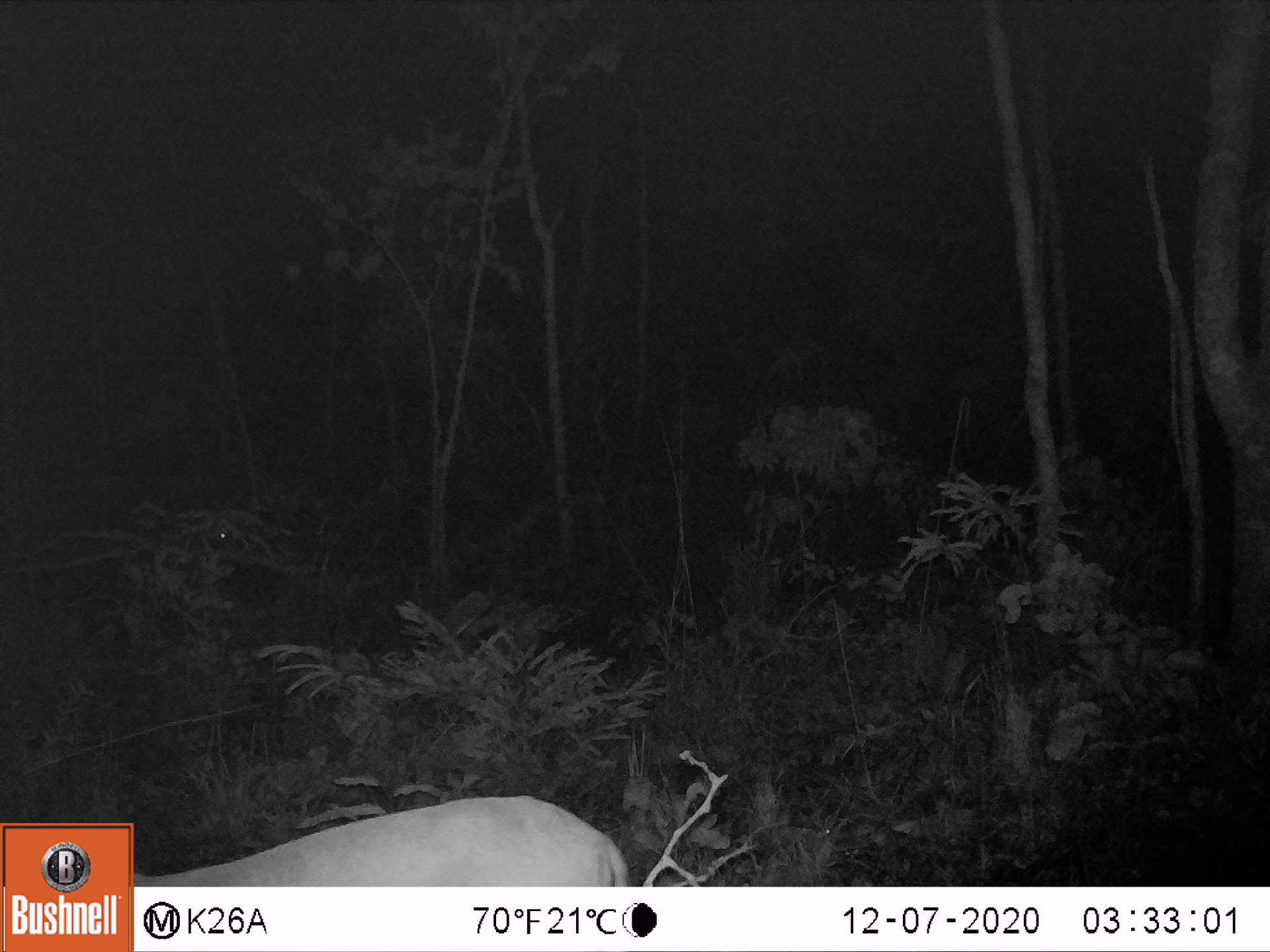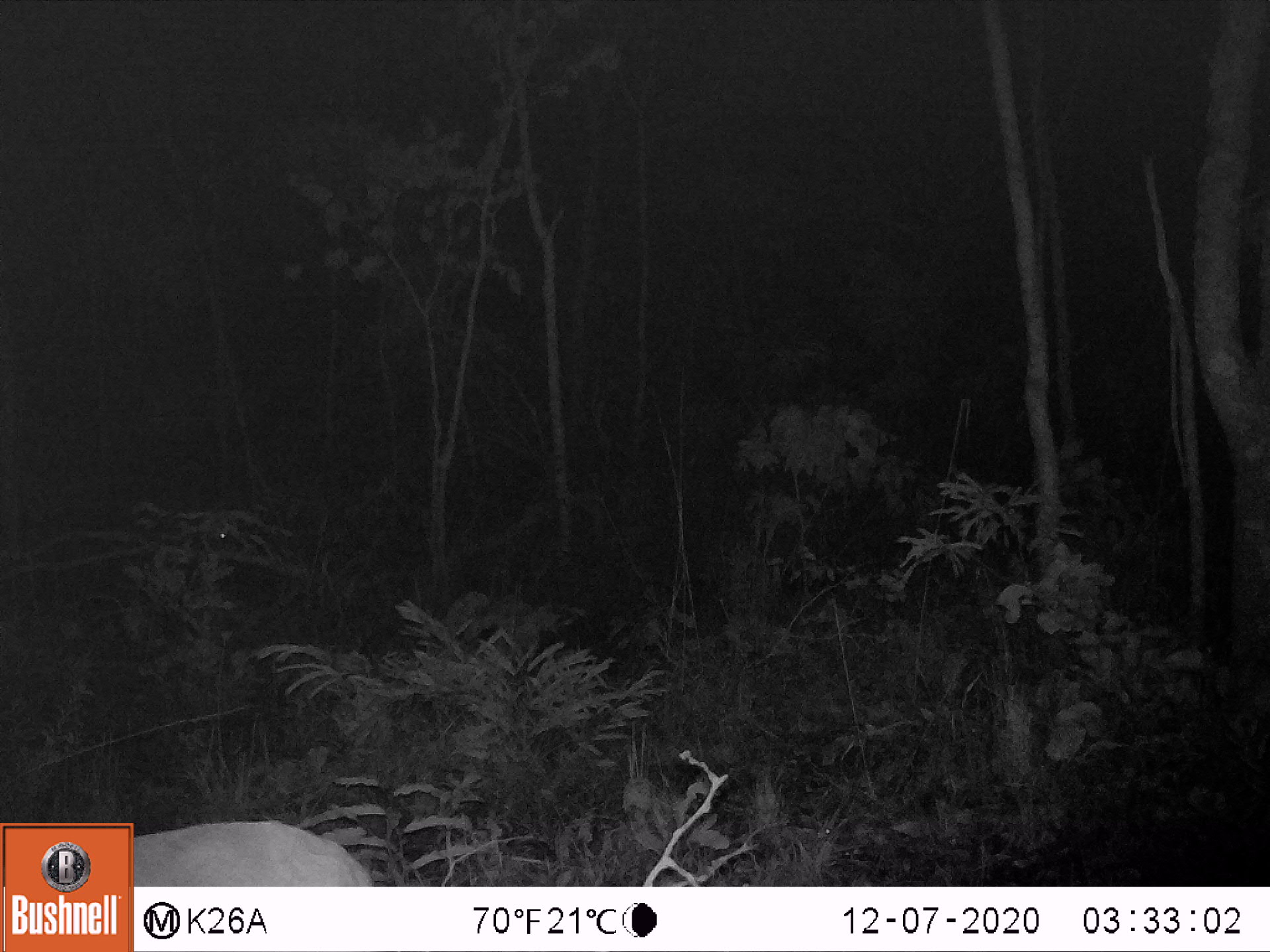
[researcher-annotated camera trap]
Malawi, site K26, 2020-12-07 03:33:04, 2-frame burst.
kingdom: Animalia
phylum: Chordata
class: Mammalia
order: Artiodactyla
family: Bovidae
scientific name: Antilopinae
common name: small antelope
Small antelope (Antilopinae), count 1.